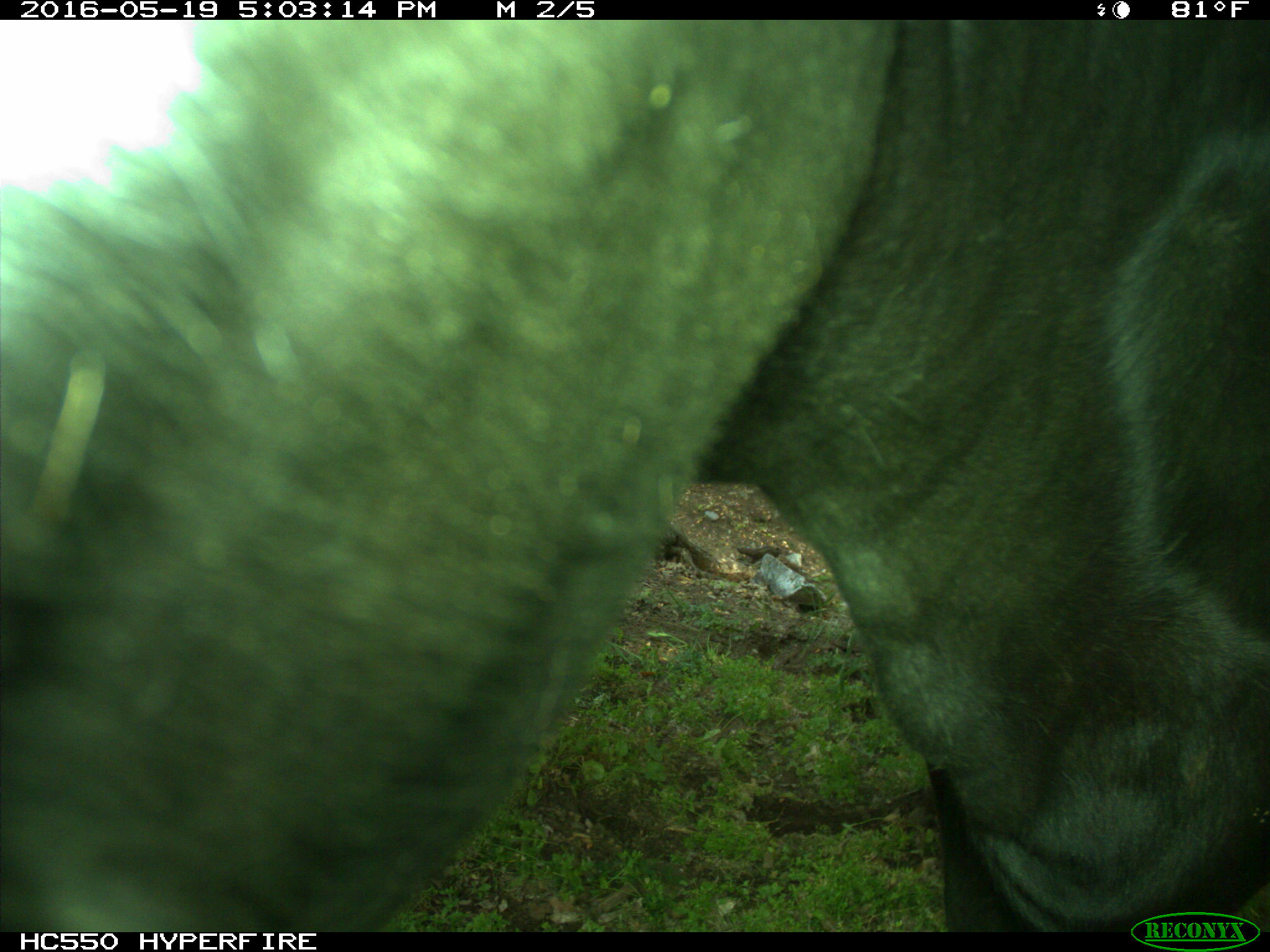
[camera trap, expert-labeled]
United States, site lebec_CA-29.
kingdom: Animalia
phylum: Chordata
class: Mammalia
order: Artiodactyla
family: Bovidae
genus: Bos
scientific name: Bos taurus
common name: domestic cow